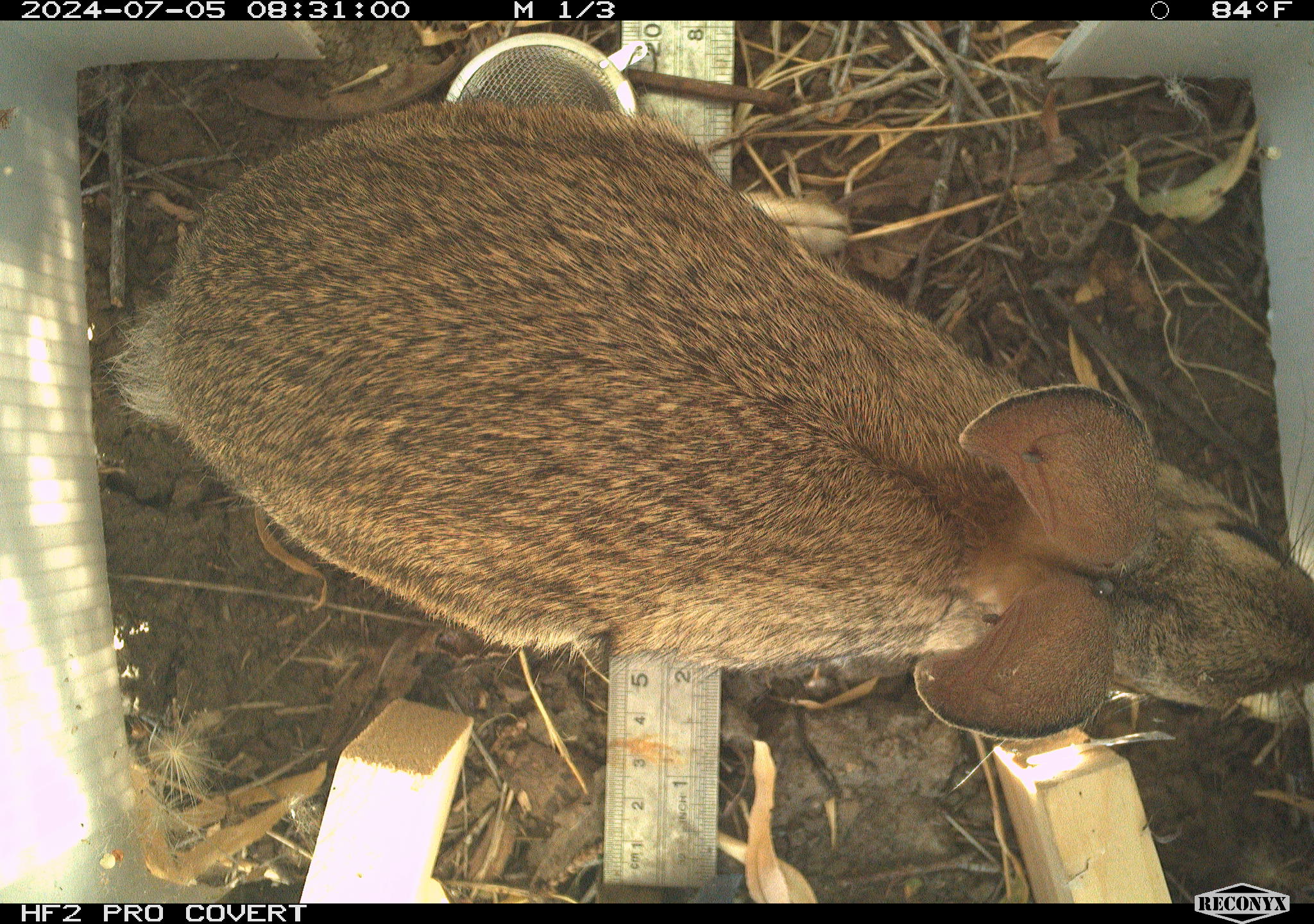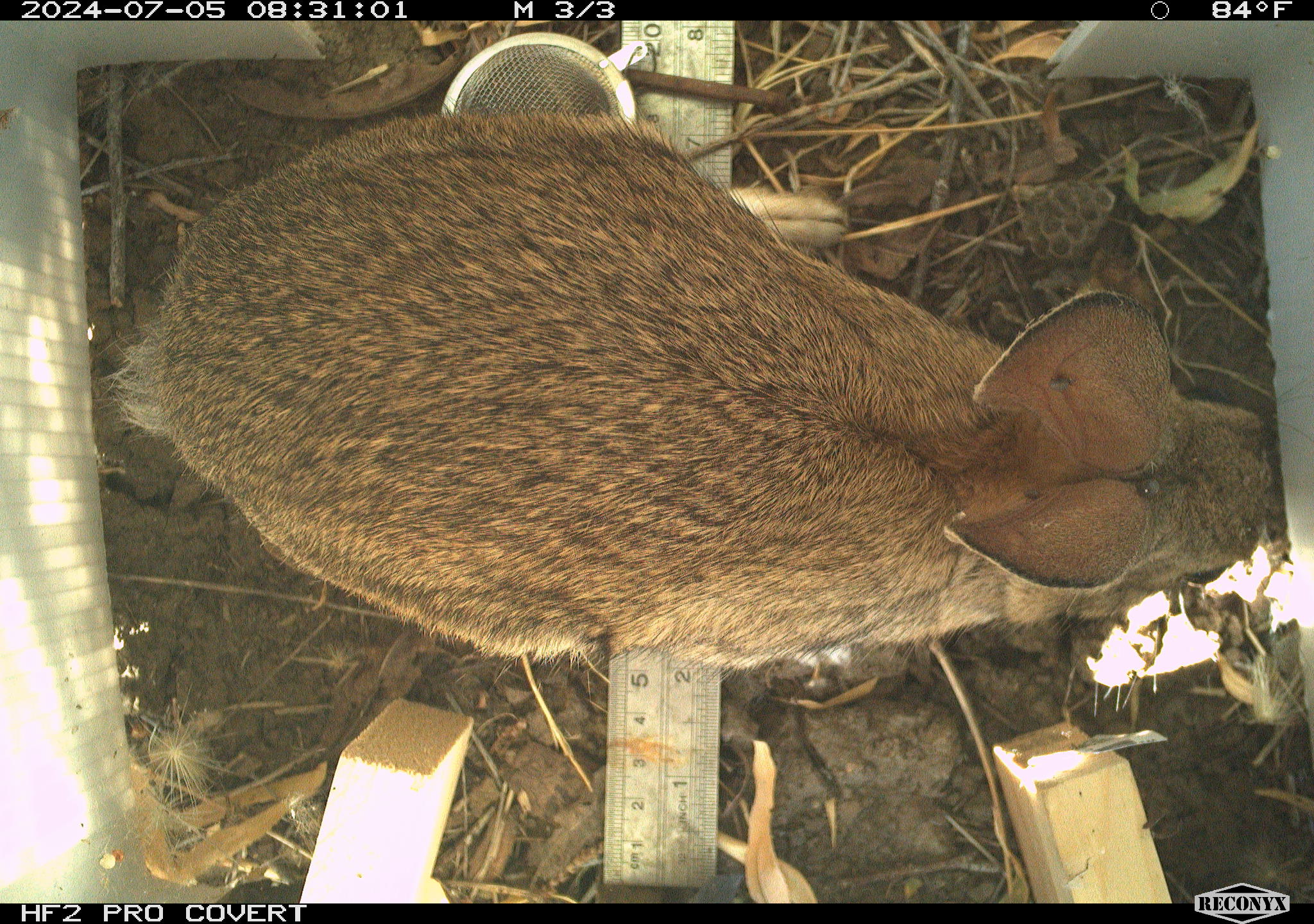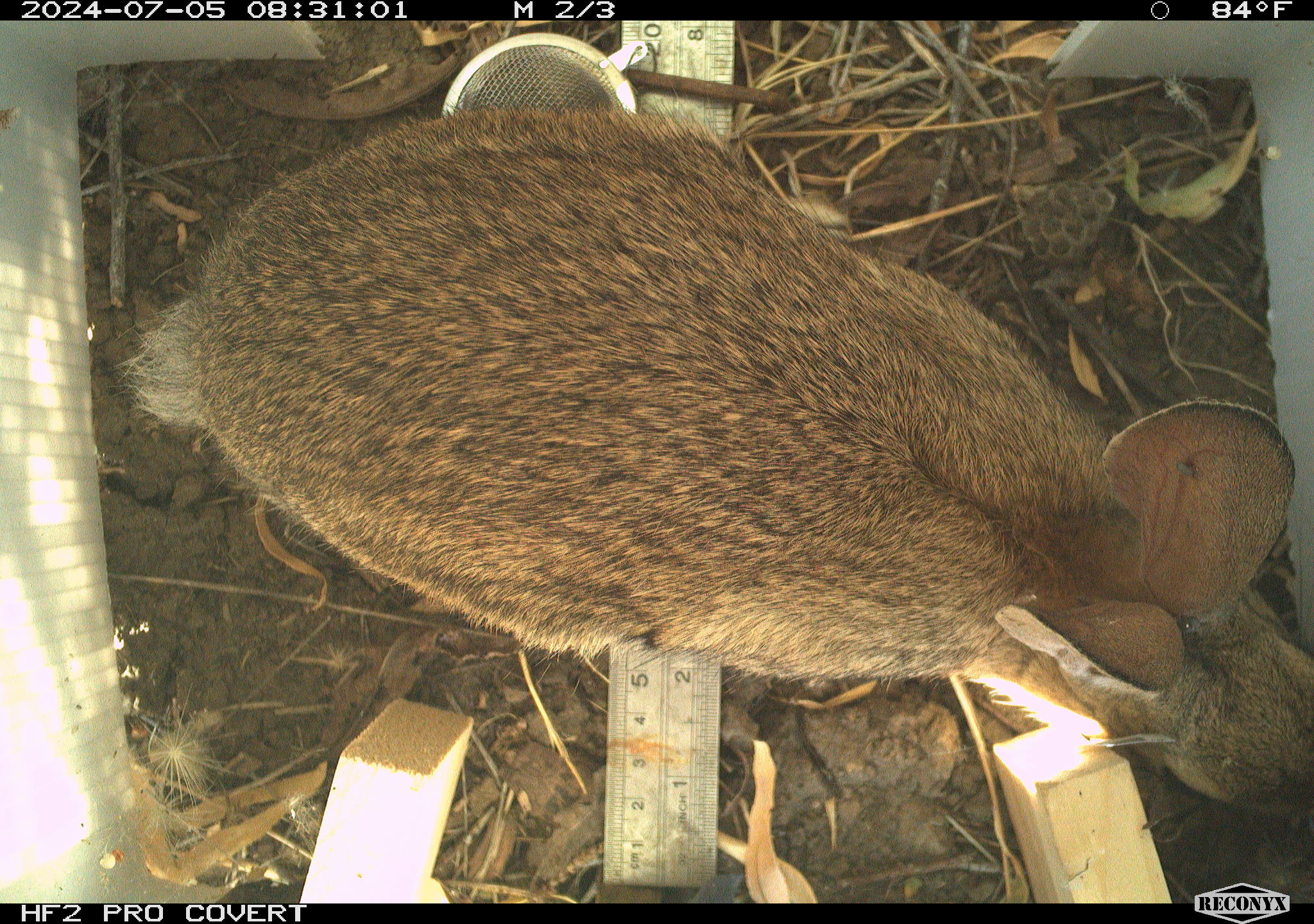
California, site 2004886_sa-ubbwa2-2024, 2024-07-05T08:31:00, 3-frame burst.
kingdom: Animalia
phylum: Chordata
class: Mammalia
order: Lagomorpha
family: Leporidae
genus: Sylvilagus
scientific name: Sylvilagus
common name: cottontail rabbits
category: sylvilagus species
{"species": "sylvilagus species (cottontail rabbits) (Sylvilagus)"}